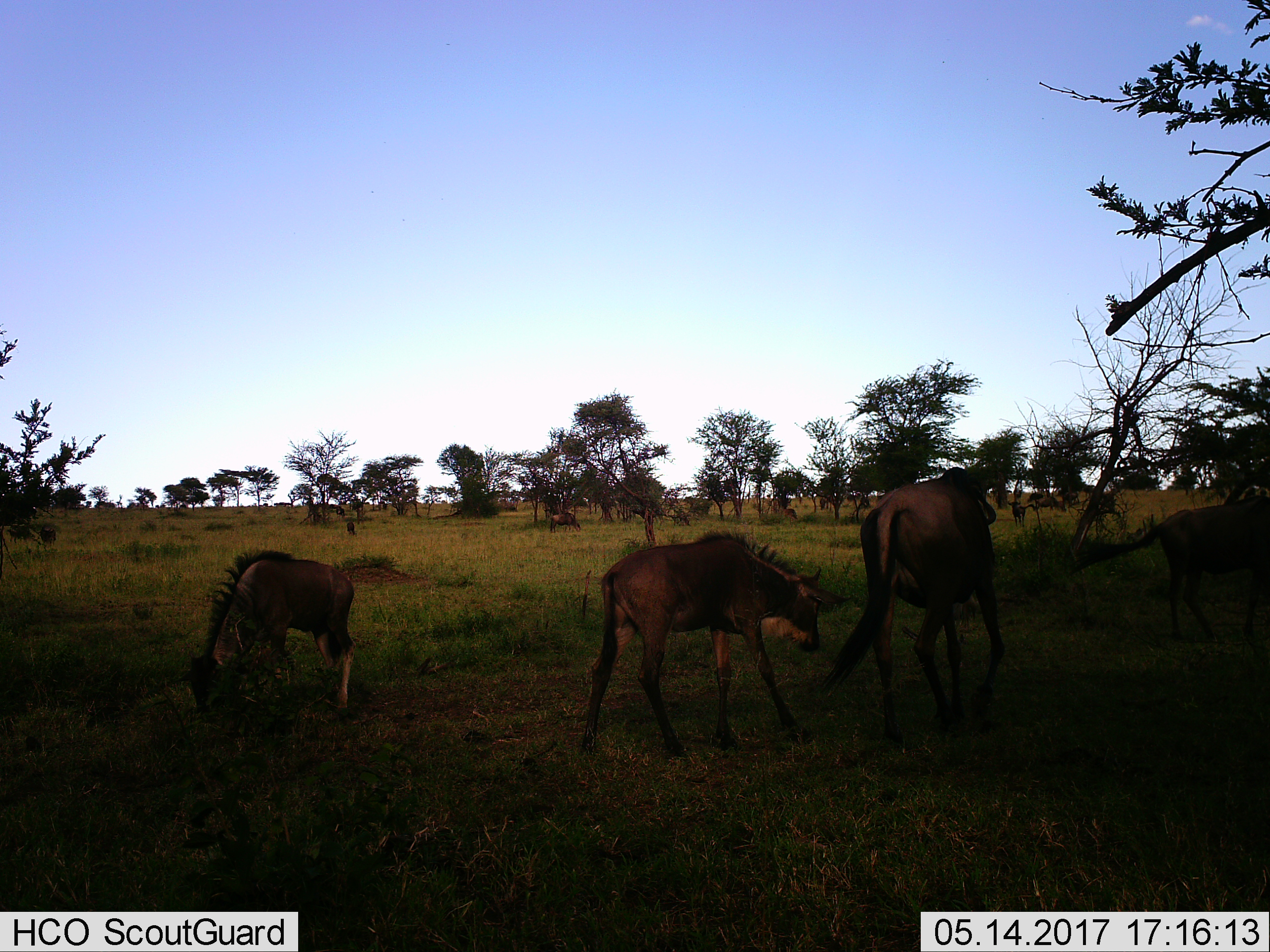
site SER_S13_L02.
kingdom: Animalia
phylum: Chordata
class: Mammalia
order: Artiodactyla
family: Bovidae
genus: Connochaetes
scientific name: Connochaetes taurinus taurinus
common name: blue wildebeest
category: wildebeestblue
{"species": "wildebeestblue (blue wildebeest) (Connochaetes taurinus taurinus)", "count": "6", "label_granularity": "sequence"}